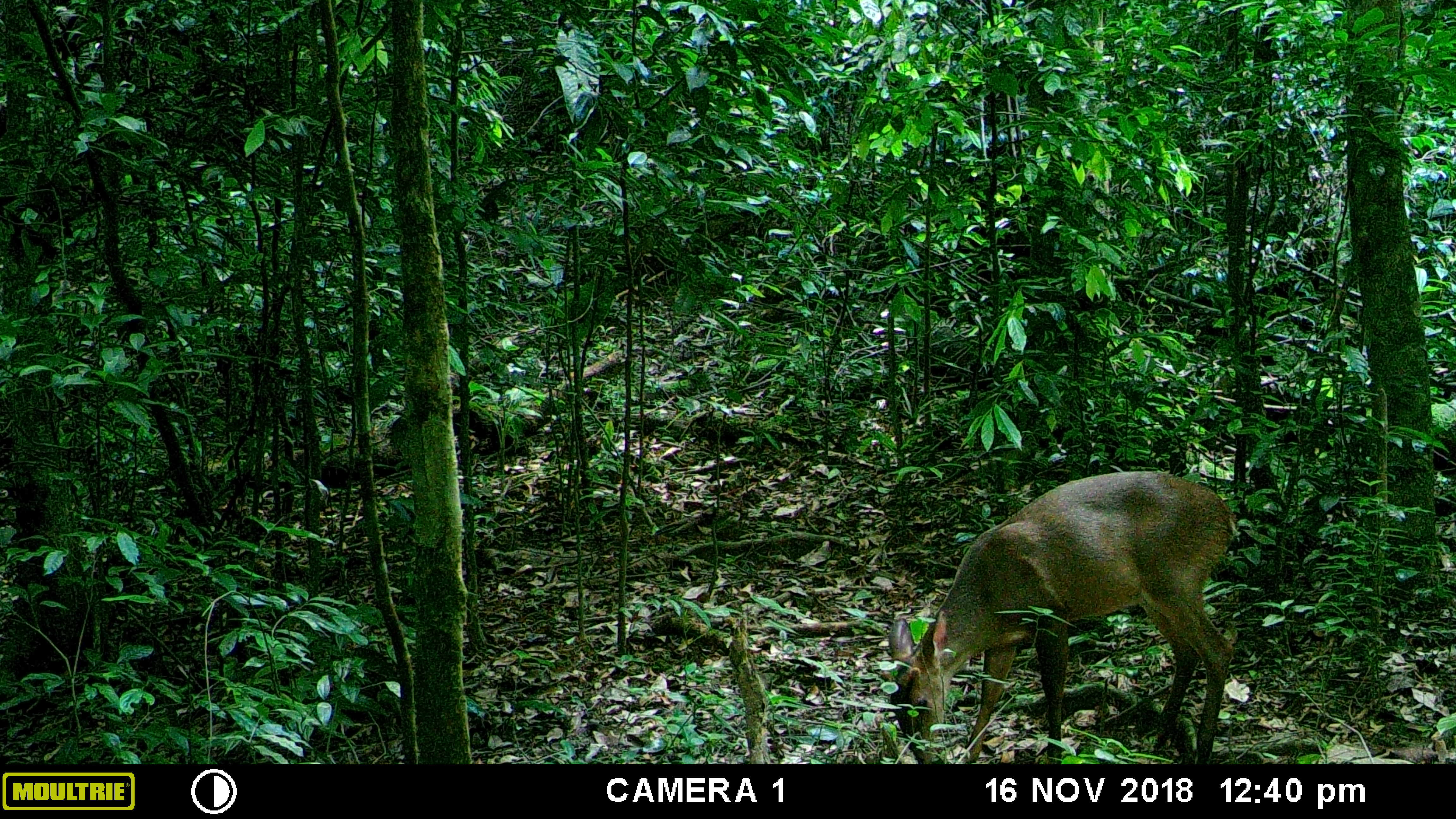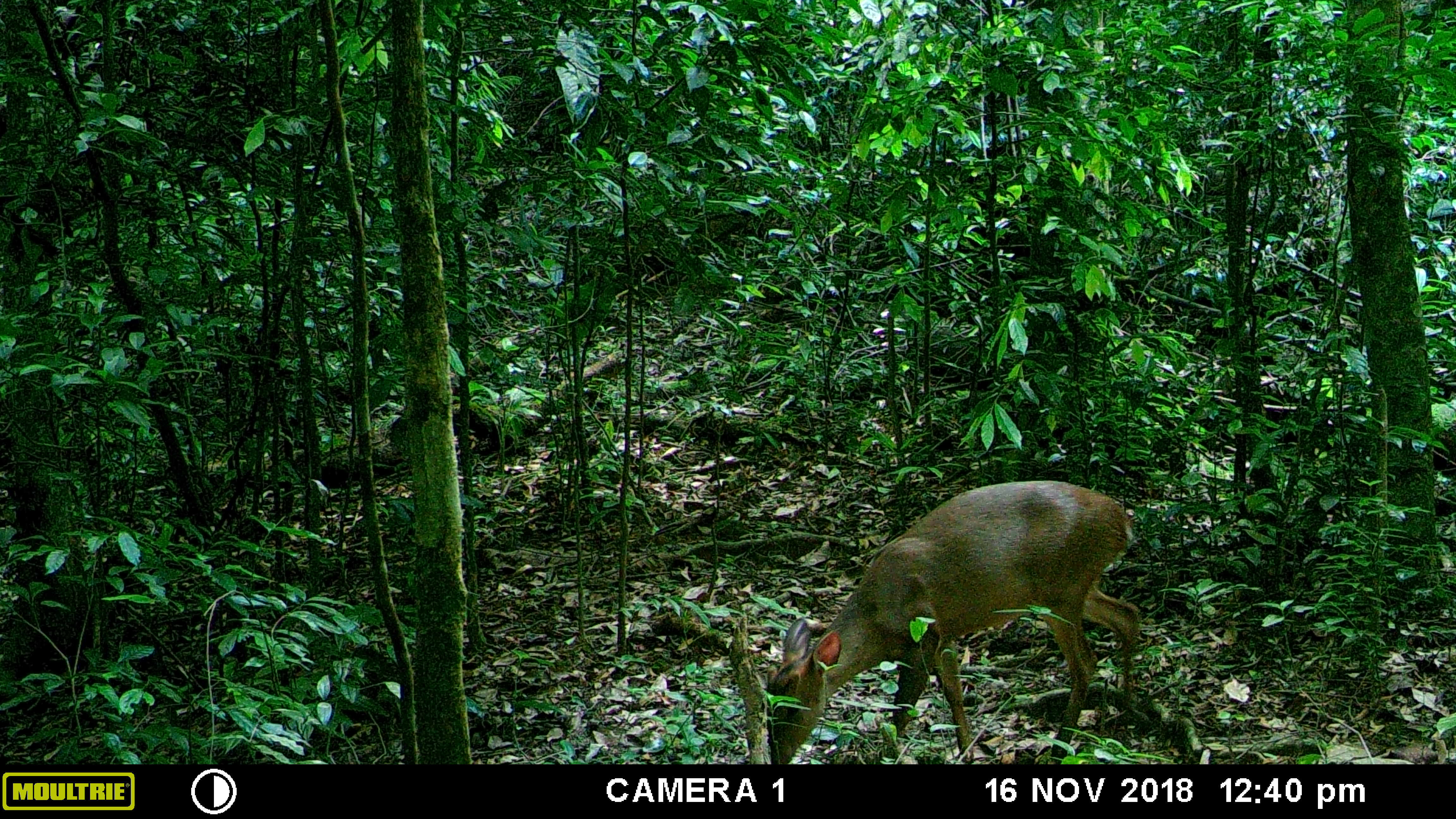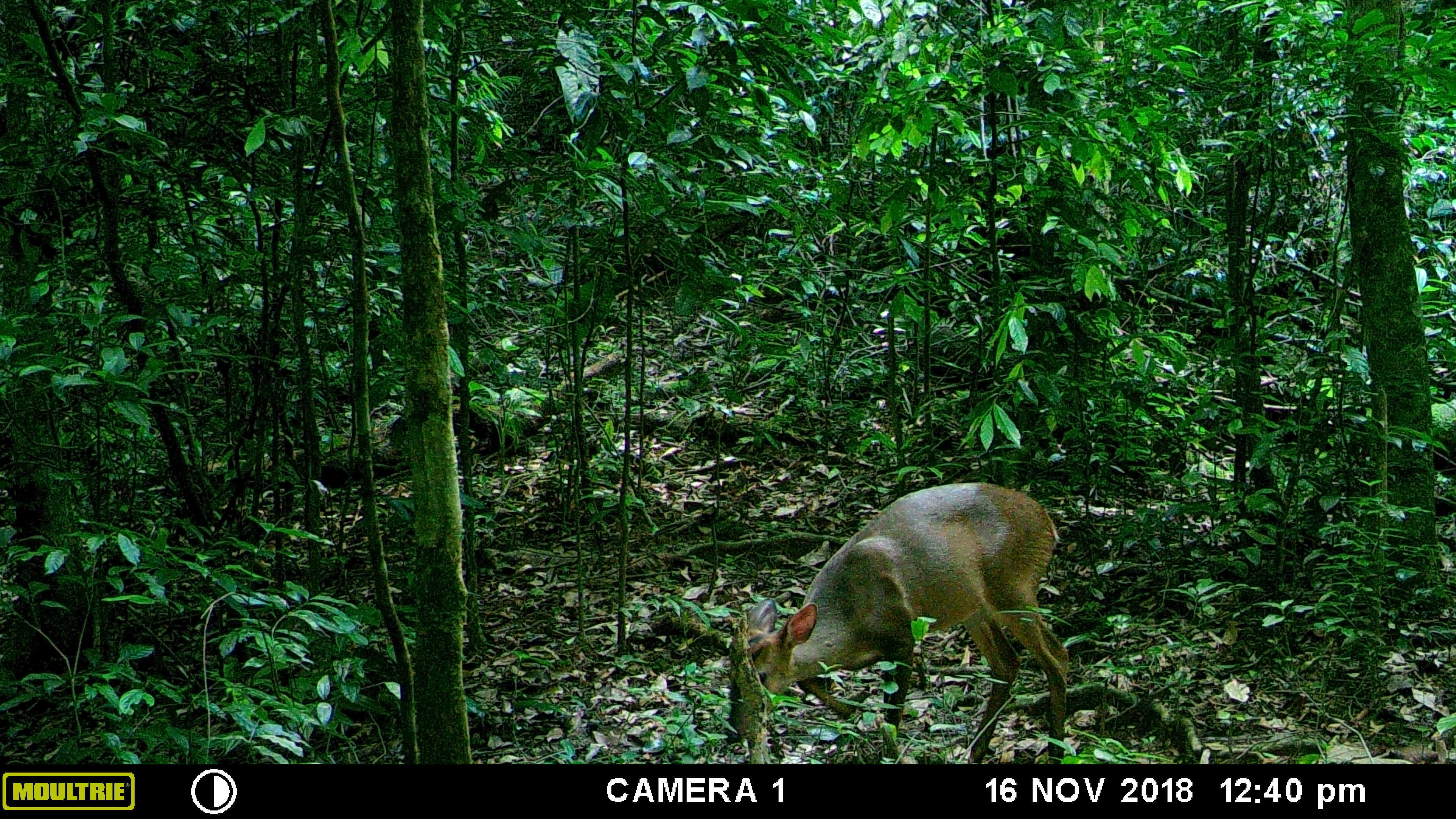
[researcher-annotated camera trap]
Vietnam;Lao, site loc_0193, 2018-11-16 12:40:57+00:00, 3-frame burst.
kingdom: Animalia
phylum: Chordata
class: Mammalia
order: Artiodactyla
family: Cervidae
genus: Muntiacus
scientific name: Muntiacus vuquangensis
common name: large-antlered muntjac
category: large antlered muntjac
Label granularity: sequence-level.